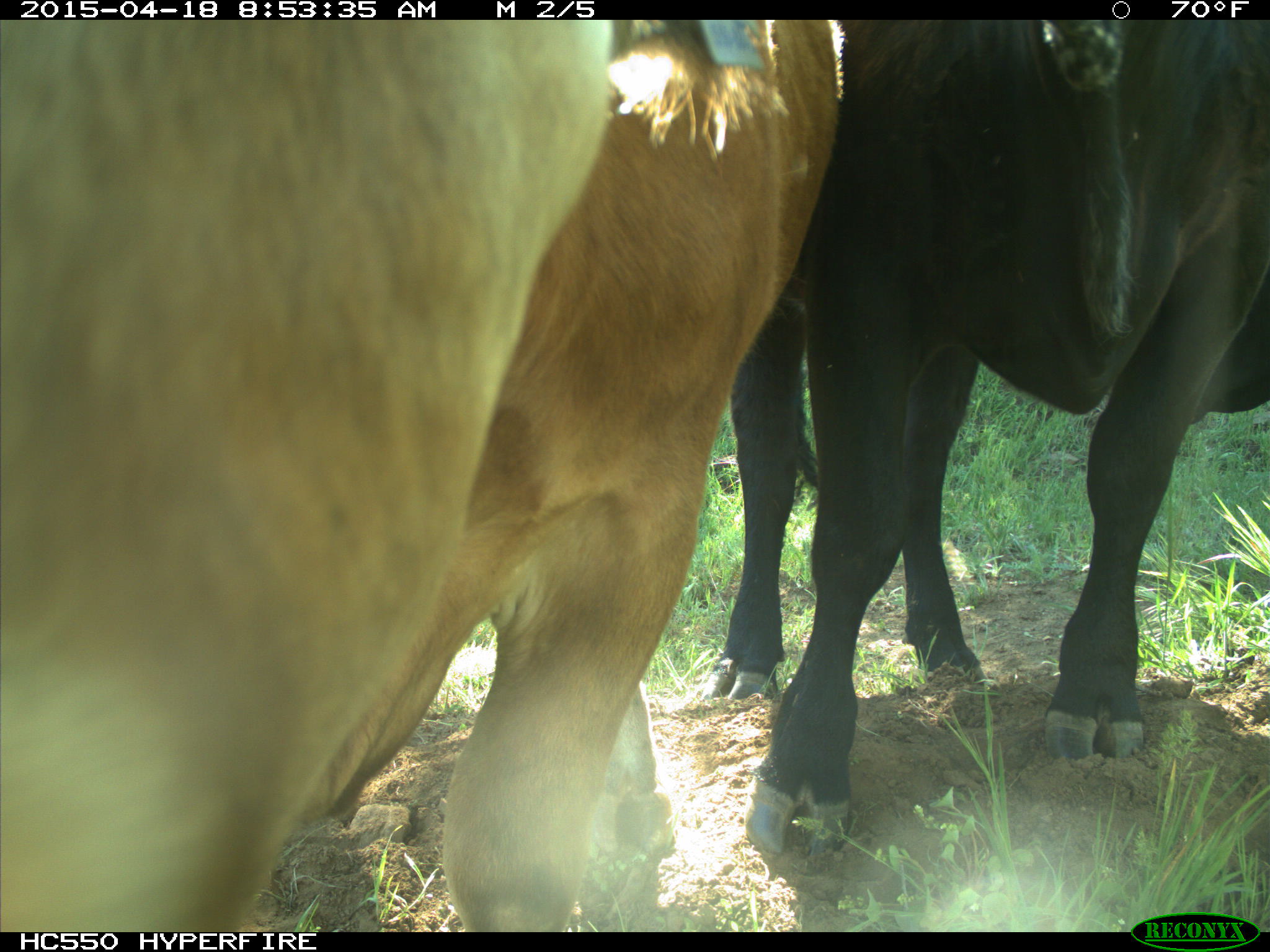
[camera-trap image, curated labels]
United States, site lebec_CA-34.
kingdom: Animalia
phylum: Chordata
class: Mammalia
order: Artiodactyla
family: Bovidae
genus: Bos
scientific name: Bos taurus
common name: domestic cow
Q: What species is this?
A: Bos taurus (domestic cow).